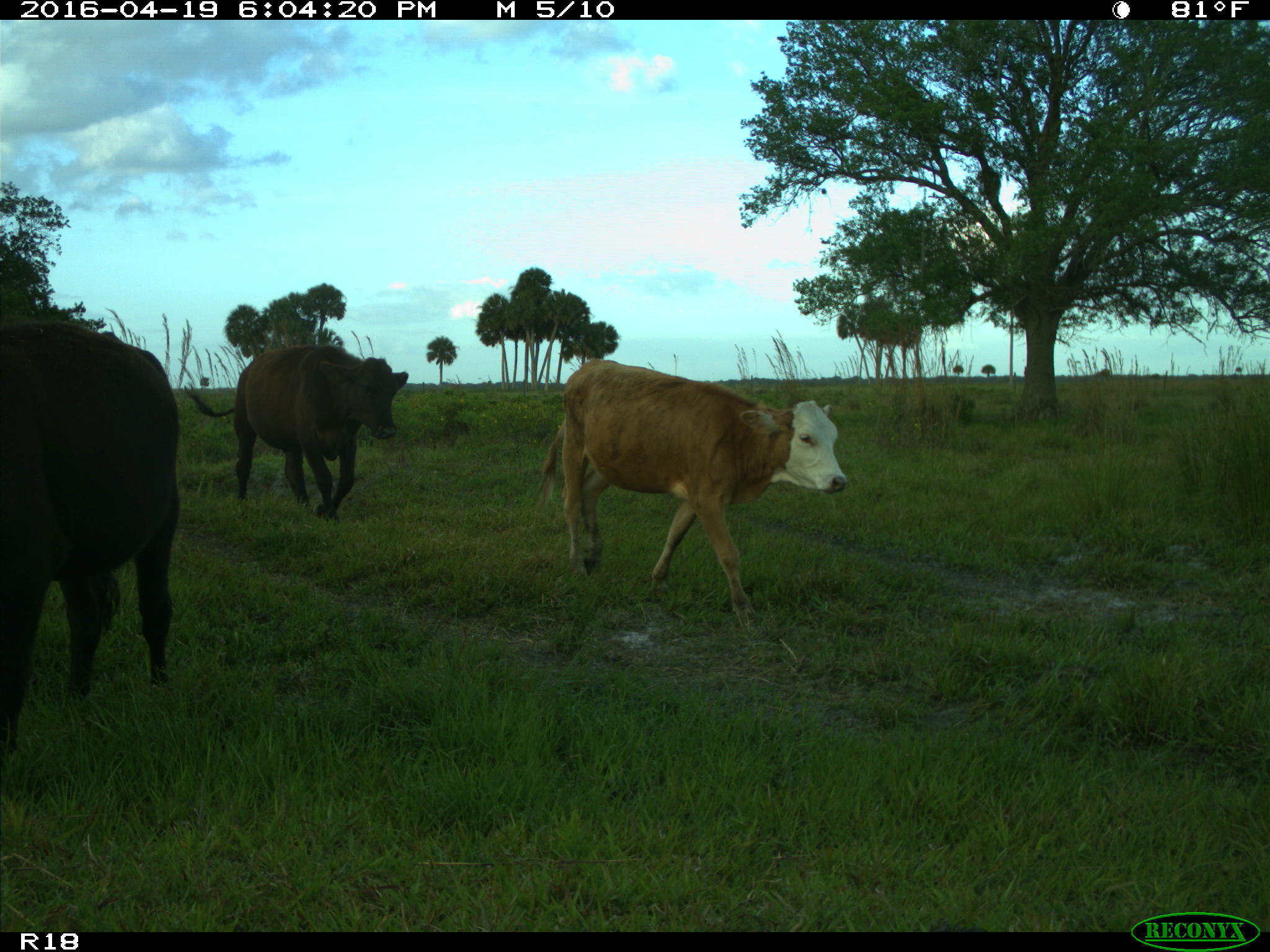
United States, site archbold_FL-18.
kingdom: Animalia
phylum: Chordata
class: Mammalia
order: Artiodactyla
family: Bovidae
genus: Bos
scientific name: Bos taurus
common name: domestic cow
Bos taurus (domestic cow).